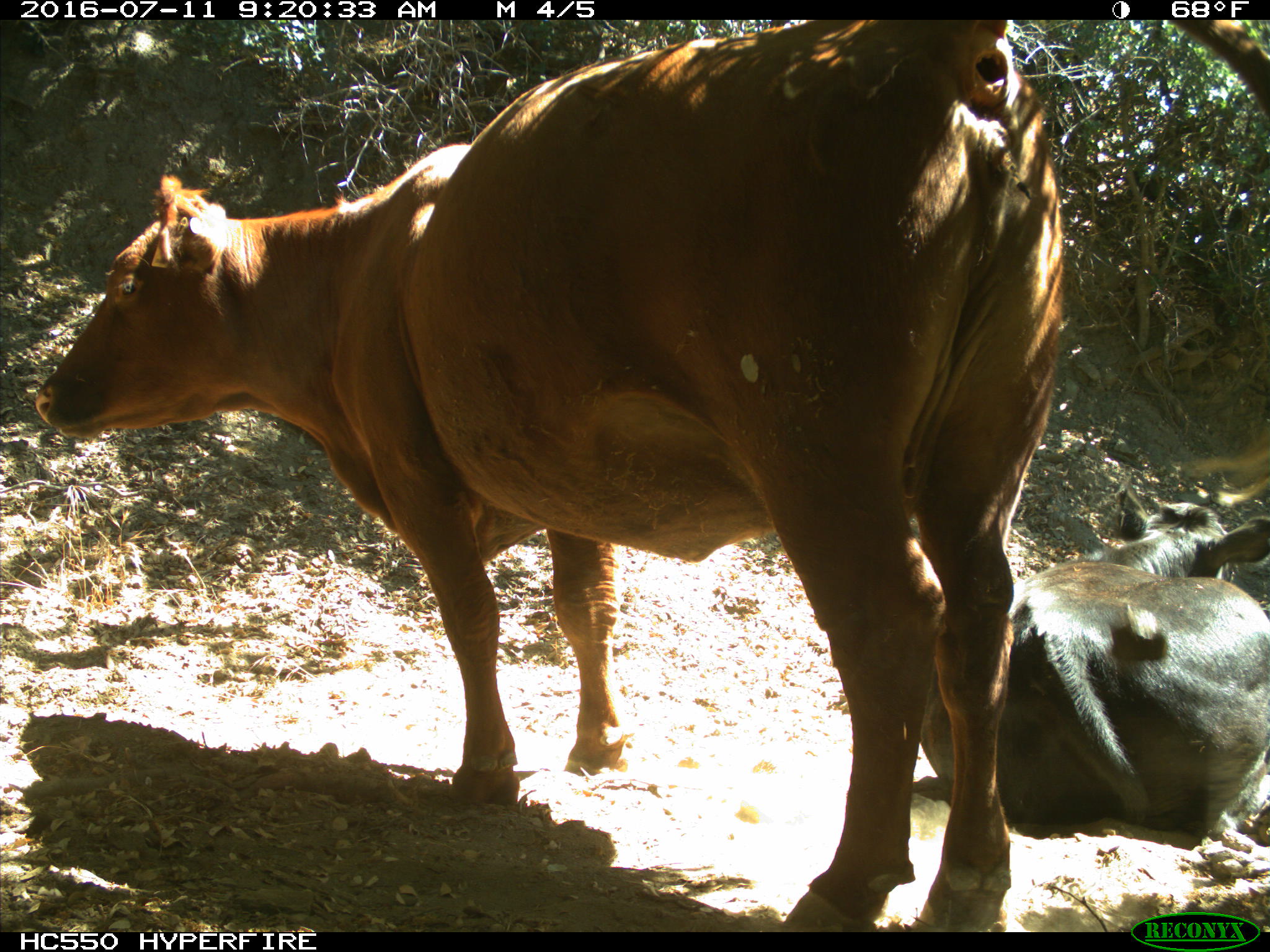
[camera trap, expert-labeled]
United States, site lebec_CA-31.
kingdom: Animalia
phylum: Chordata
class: Mammalia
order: Artiodactyla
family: Bovidae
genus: Bos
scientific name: Bos taurus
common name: domestic cow